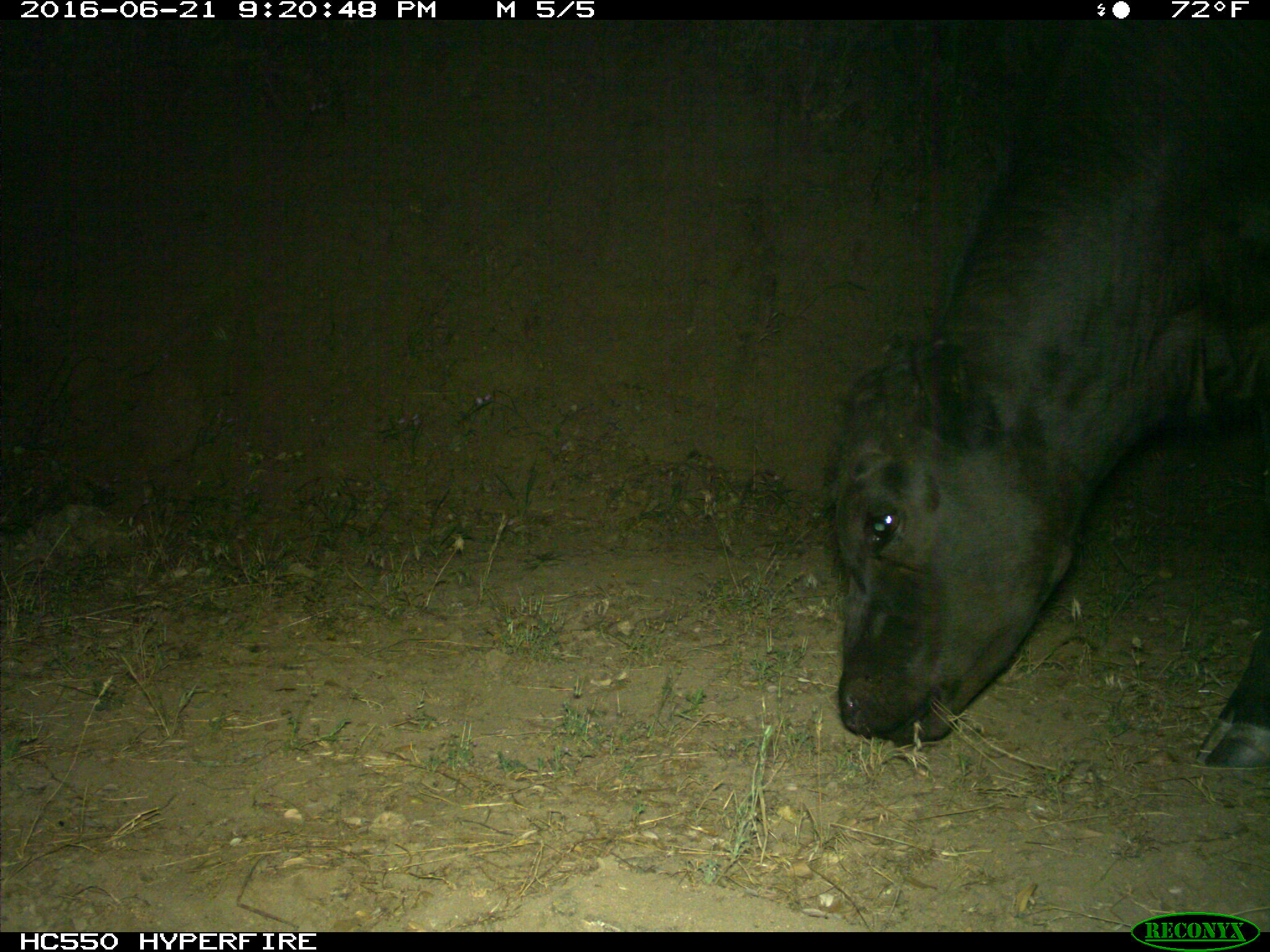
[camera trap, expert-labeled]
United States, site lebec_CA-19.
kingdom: Animalia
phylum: Chordata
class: Mammalia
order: Artiodactyla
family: Bovidae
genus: Bos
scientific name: Bos taurus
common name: domestic cow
Bos taurus (domestic cow).